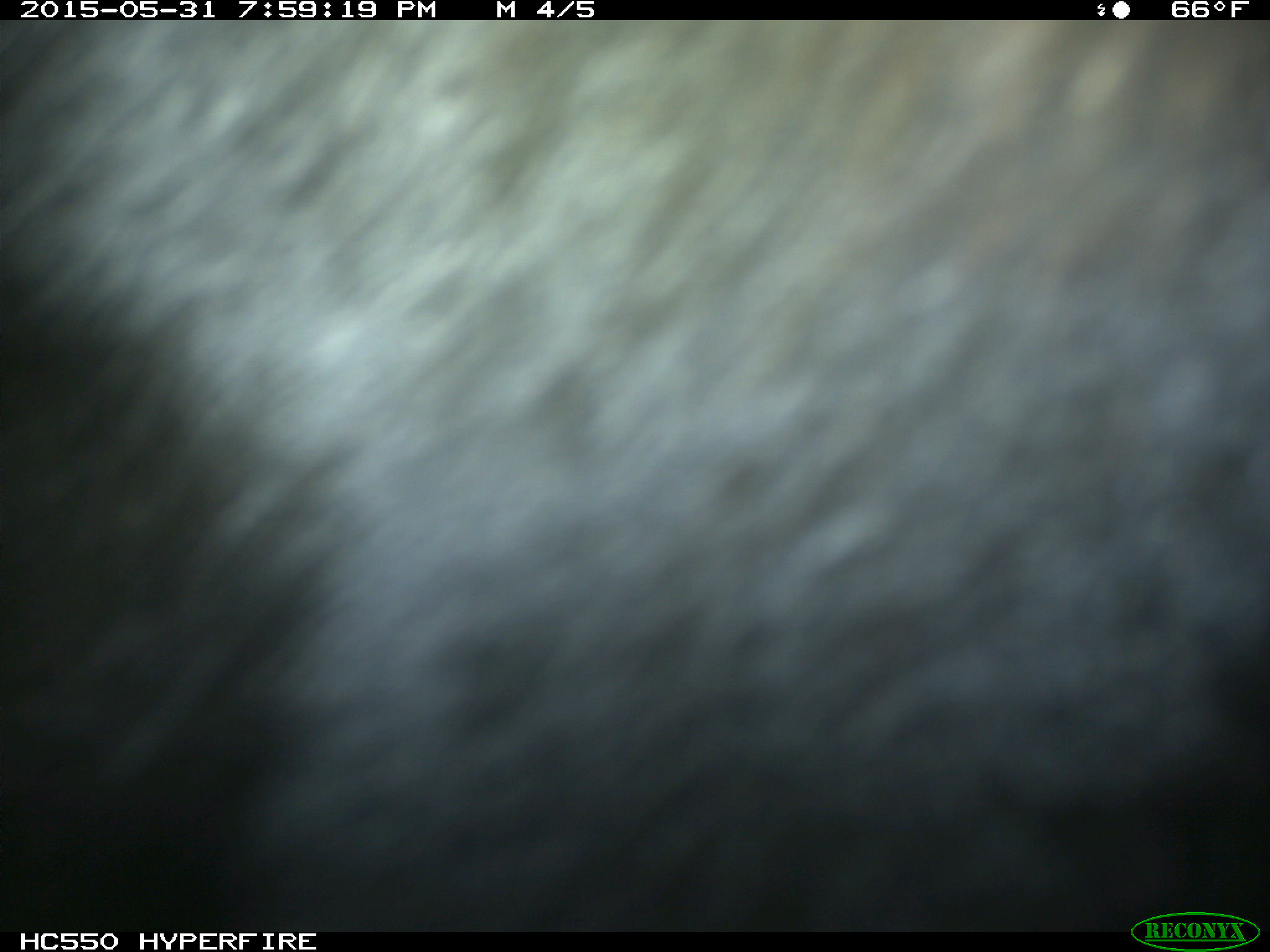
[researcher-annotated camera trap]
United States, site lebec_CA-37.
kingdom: Animalia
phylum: Chordata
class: Mammalia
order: Artiodactyla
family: Bovidae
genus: Bos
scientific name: Bos taurus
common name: domestic cow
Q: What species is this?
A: Bos taurus (domestic cow).